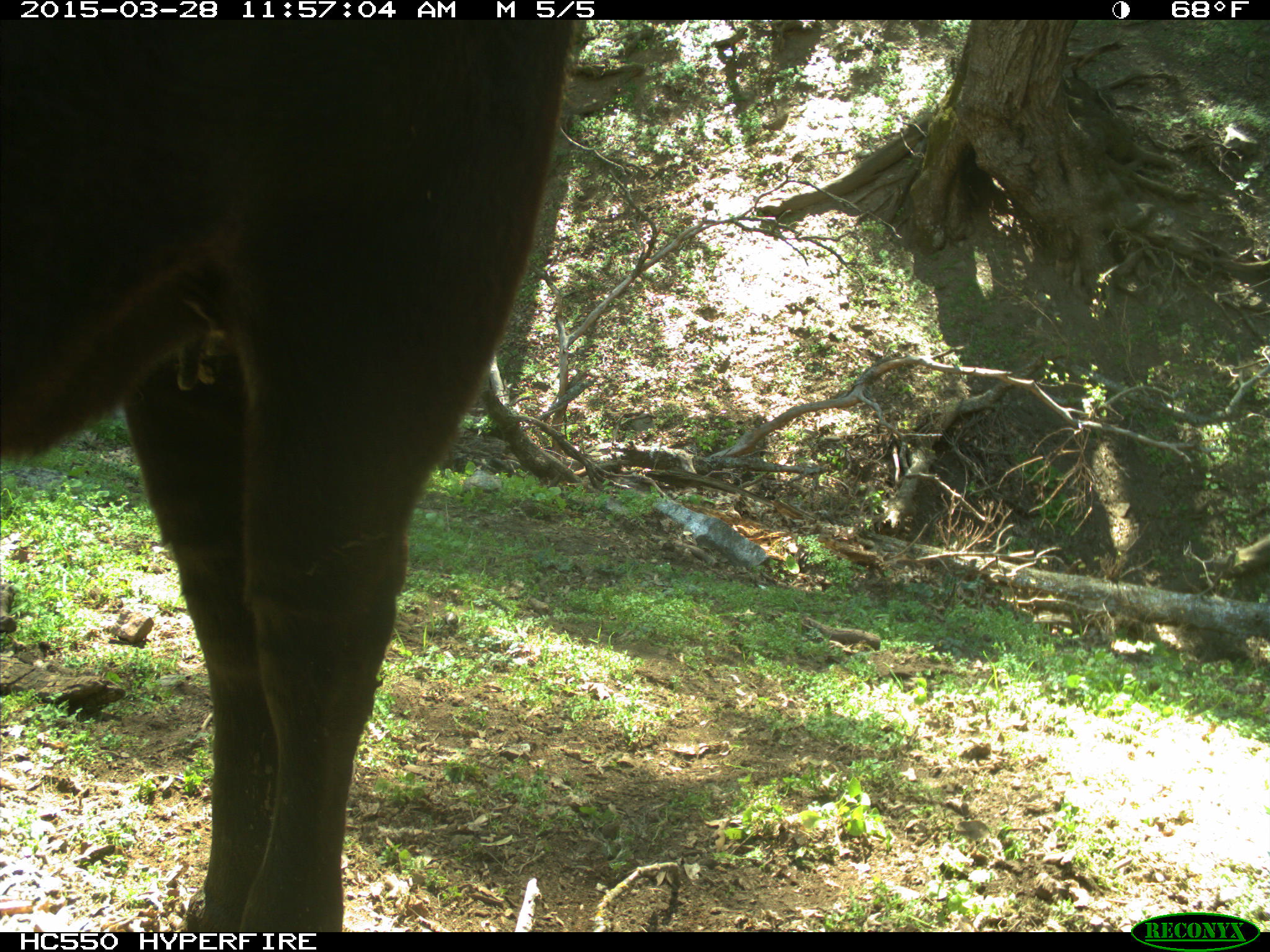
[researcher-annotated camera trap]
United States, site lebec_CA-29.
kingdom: Animalia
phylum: Chordata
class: Mammalia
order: Artiodactyla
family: Bovidae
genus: Bos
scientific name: Bos taurus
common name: domestic cow